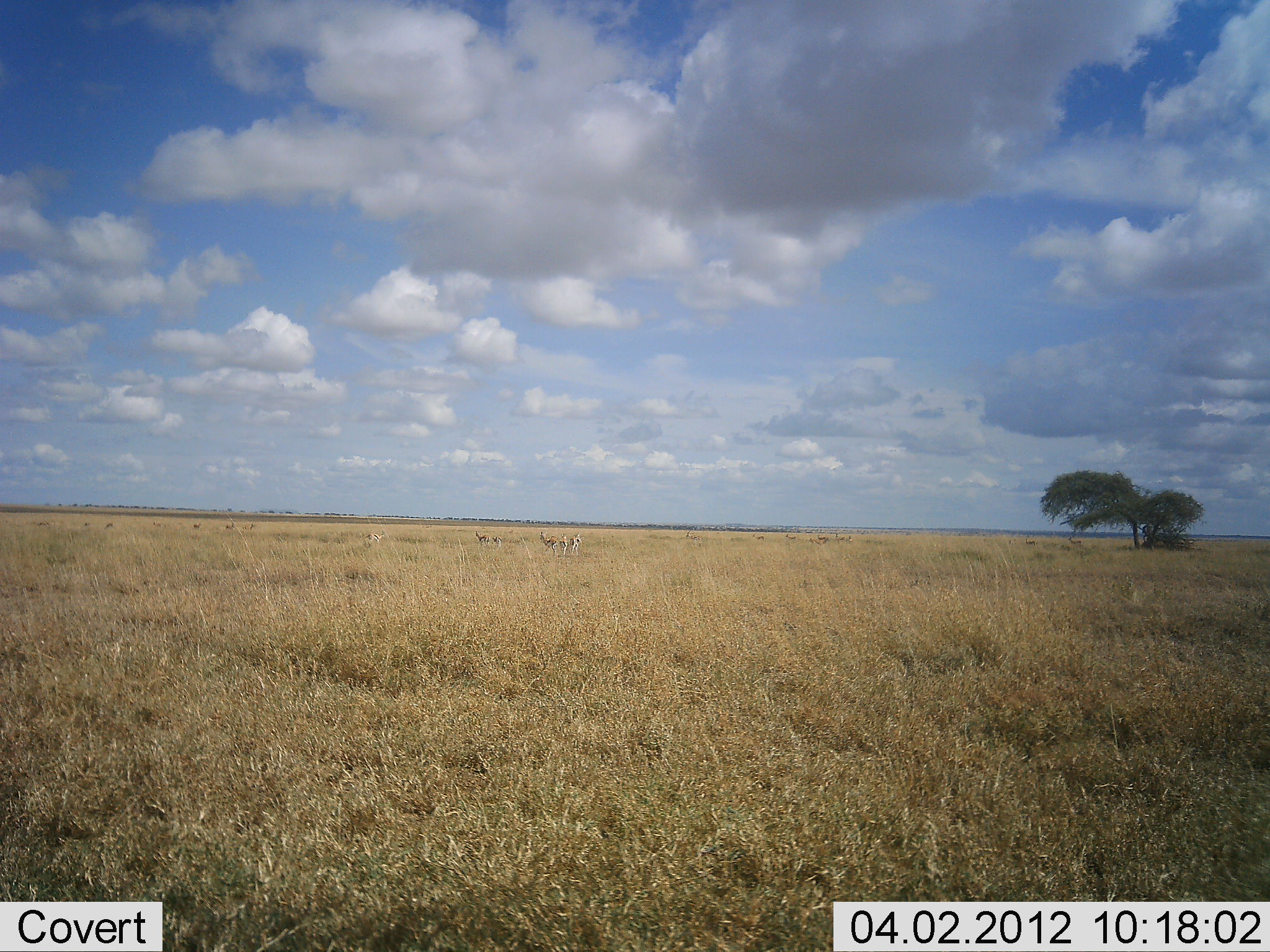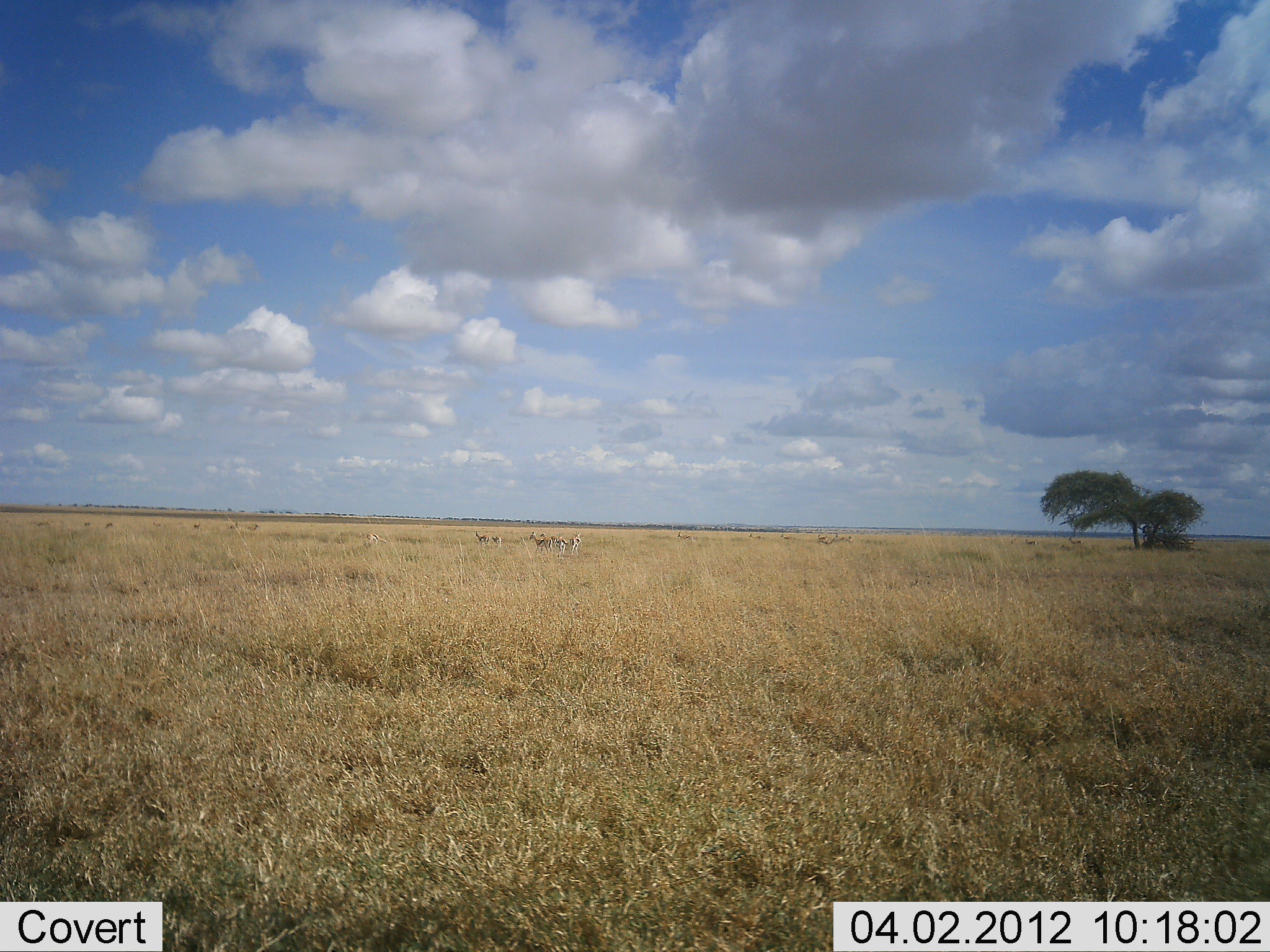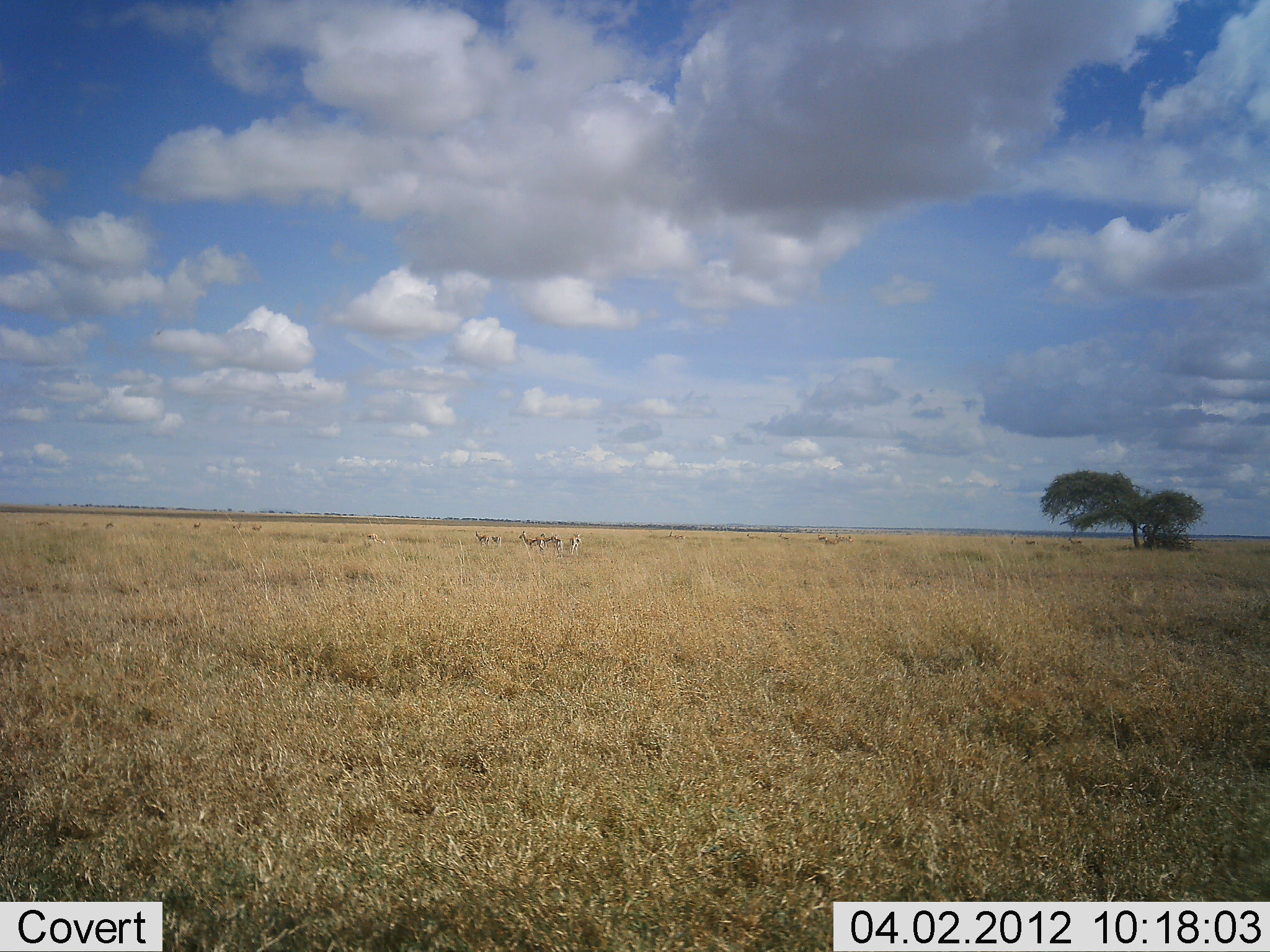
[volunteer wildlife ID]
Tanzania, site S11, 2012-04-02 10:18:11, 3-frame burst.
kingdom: Animalia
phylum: Chordata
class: Mammalia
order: Artiodactyla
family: Bovidae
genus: Eudorcas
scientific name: Eudorcas thomsonii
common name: thomson's gazelle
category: gazellethomsons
Gazellethomsons (thomson's gazelle) (Eudorcas thomsonii), count 11-50. Behavior (volunteer vote fractions): standing 75%, resting 0%, moving 75%, interacting 0%. Young present (vote fraction): 0%. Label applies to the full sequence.